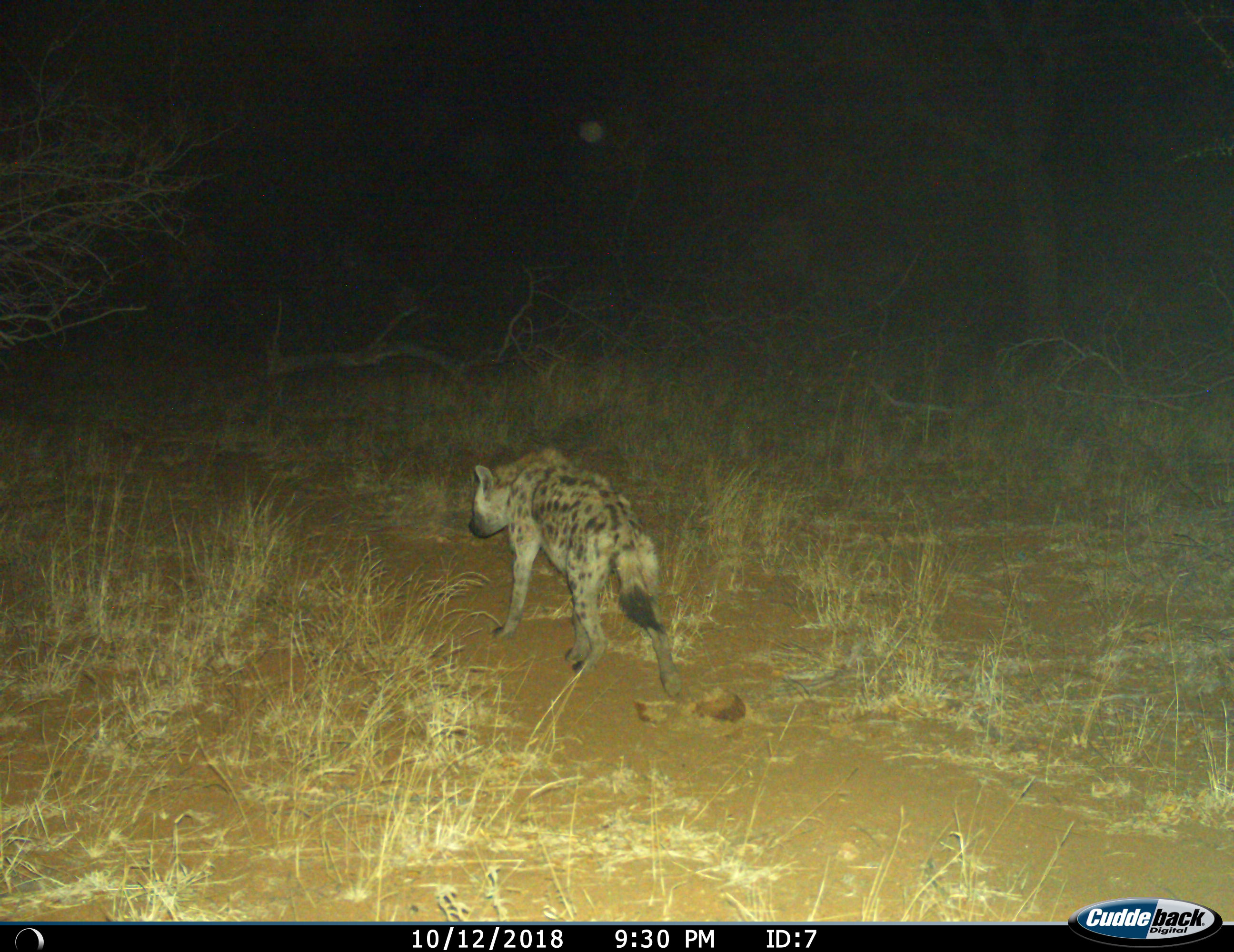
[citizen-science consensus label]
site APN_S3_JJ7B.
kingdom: Animalia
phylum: Chordata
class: Mammalia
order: Carnivora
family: Hyaenidae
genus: Crocuta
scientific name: Crocuta crocuta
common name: spotted hyena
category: hyenaspotted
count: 1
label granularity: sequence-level